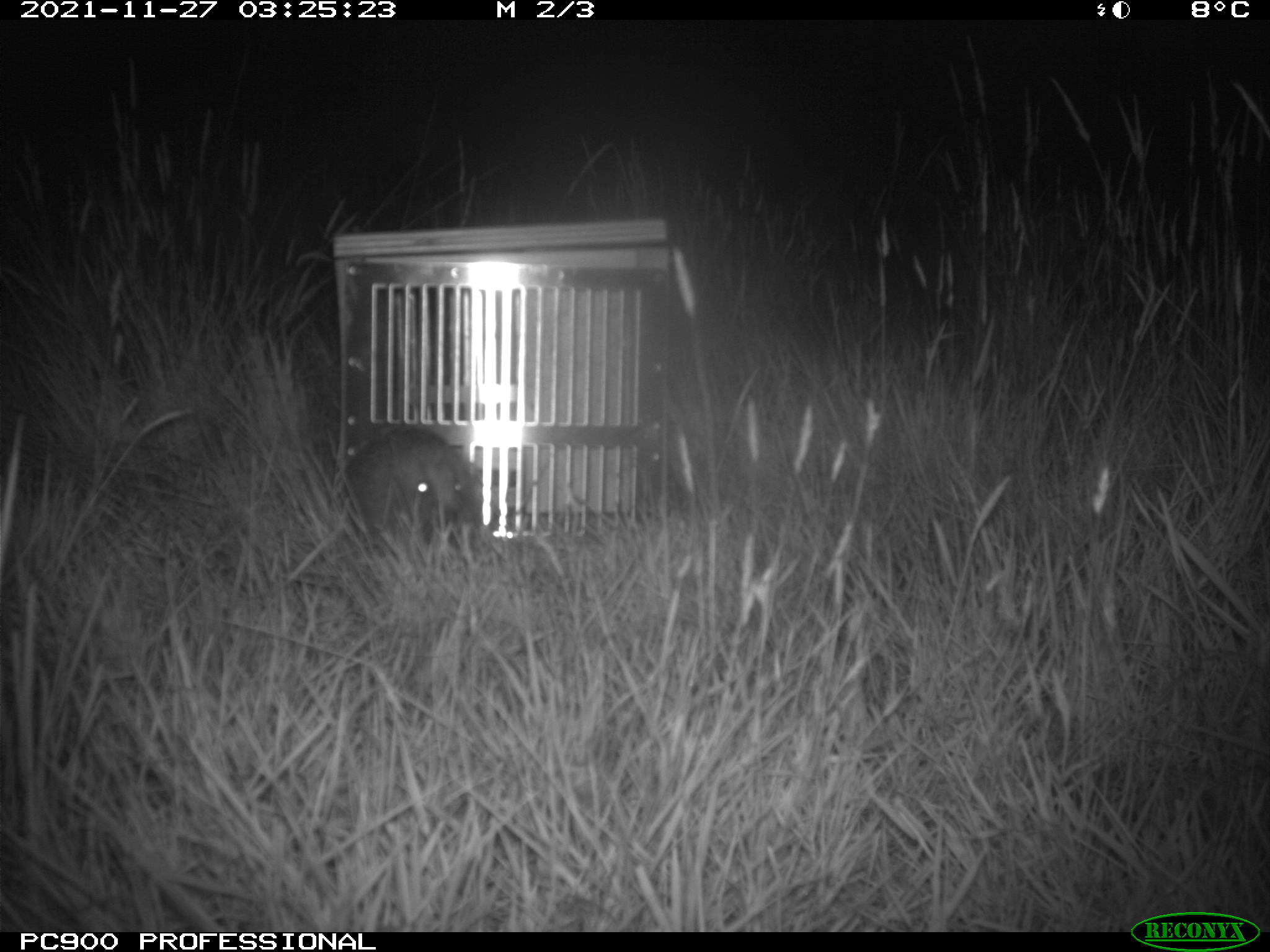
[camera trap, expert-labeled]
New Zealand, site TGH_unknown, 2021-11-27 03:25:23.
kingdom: Animalia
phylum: Chordata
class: Mammalia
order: Eulipotyphla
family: Erinaceidae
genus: Erinaceus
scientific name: Erinaceus europaeus europaeus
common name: european hedgehog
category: hedgehog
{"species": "hedgehog (european hedgehog) (Erinaceus europaeus europaeus)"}